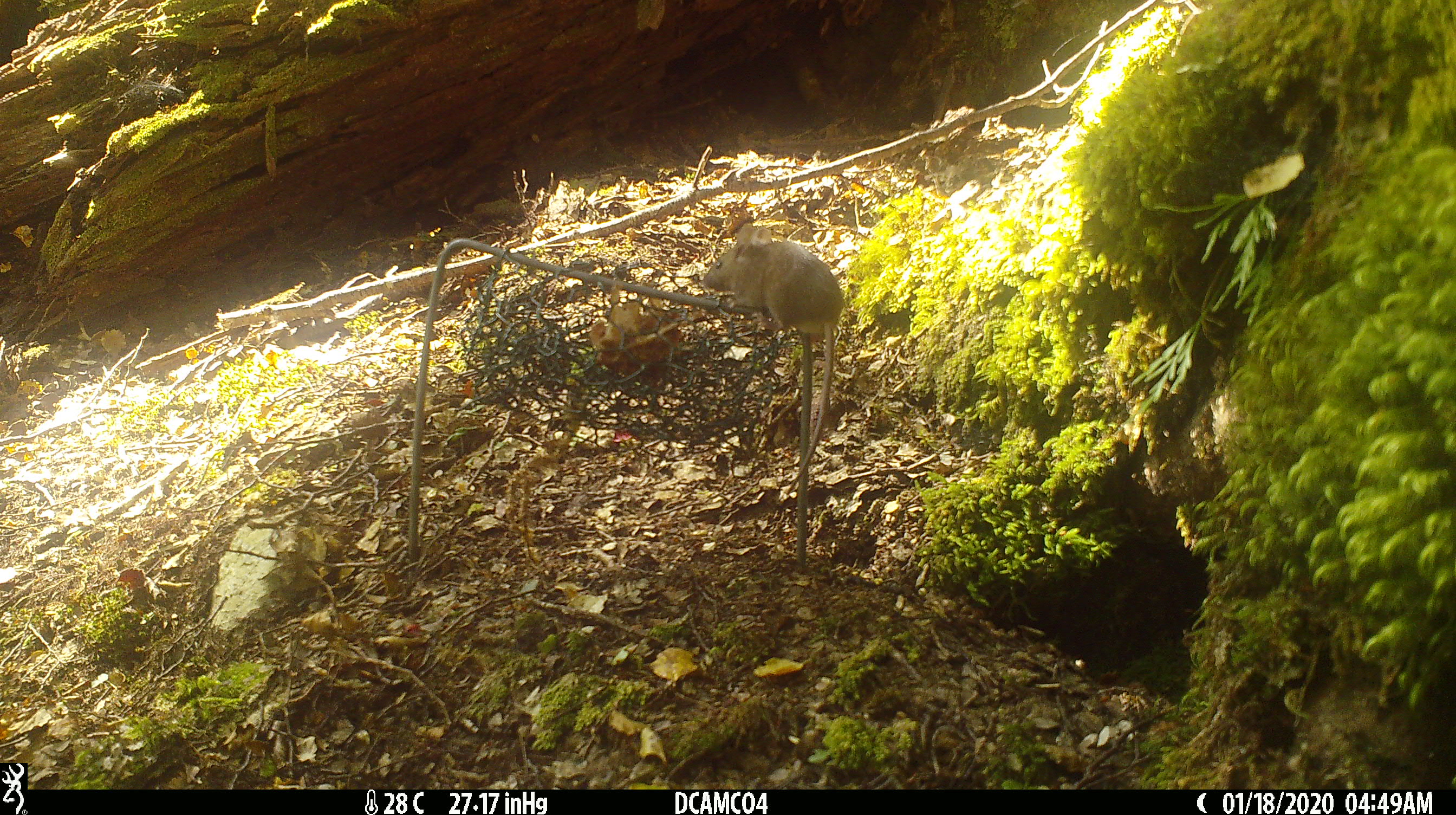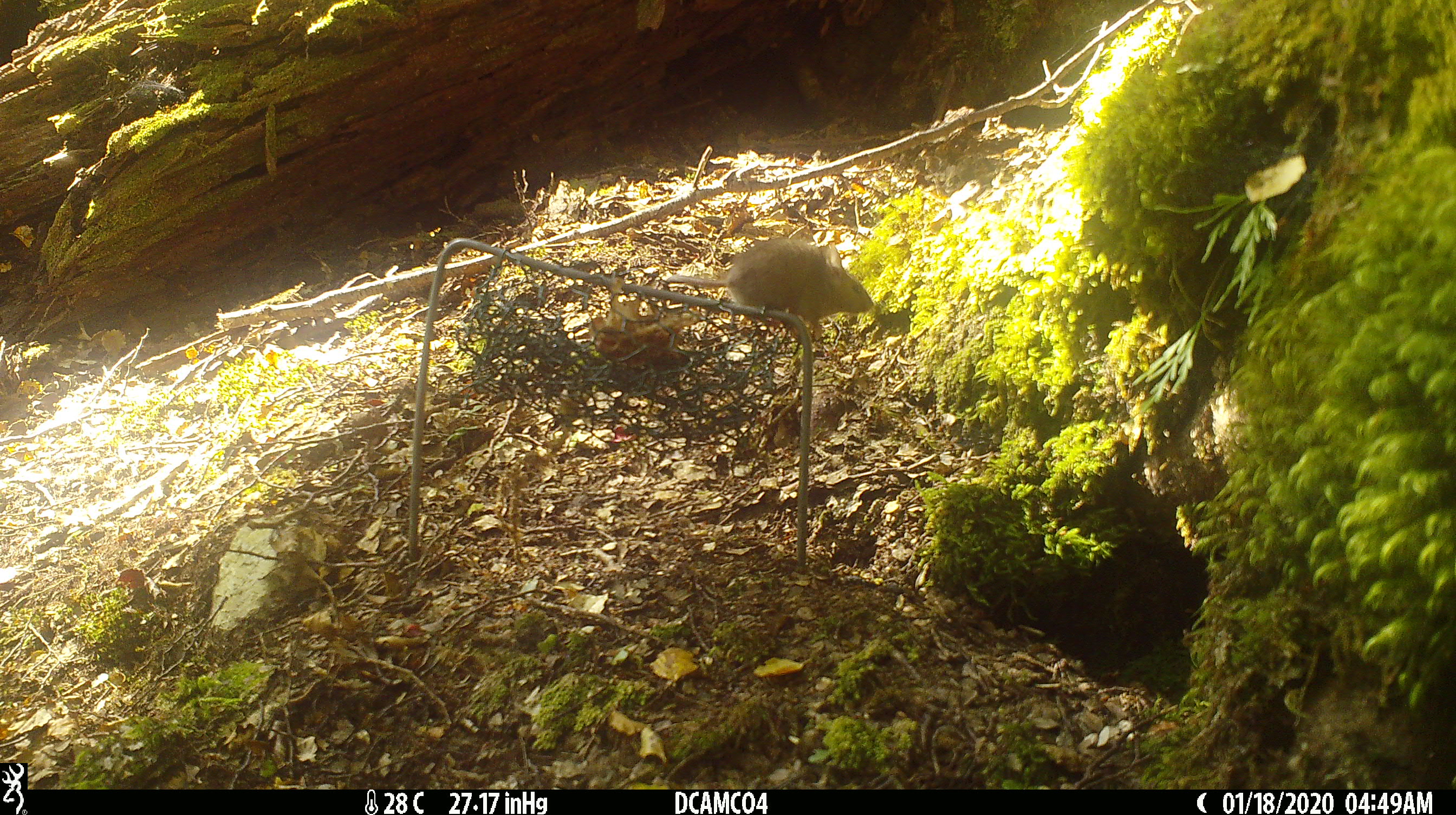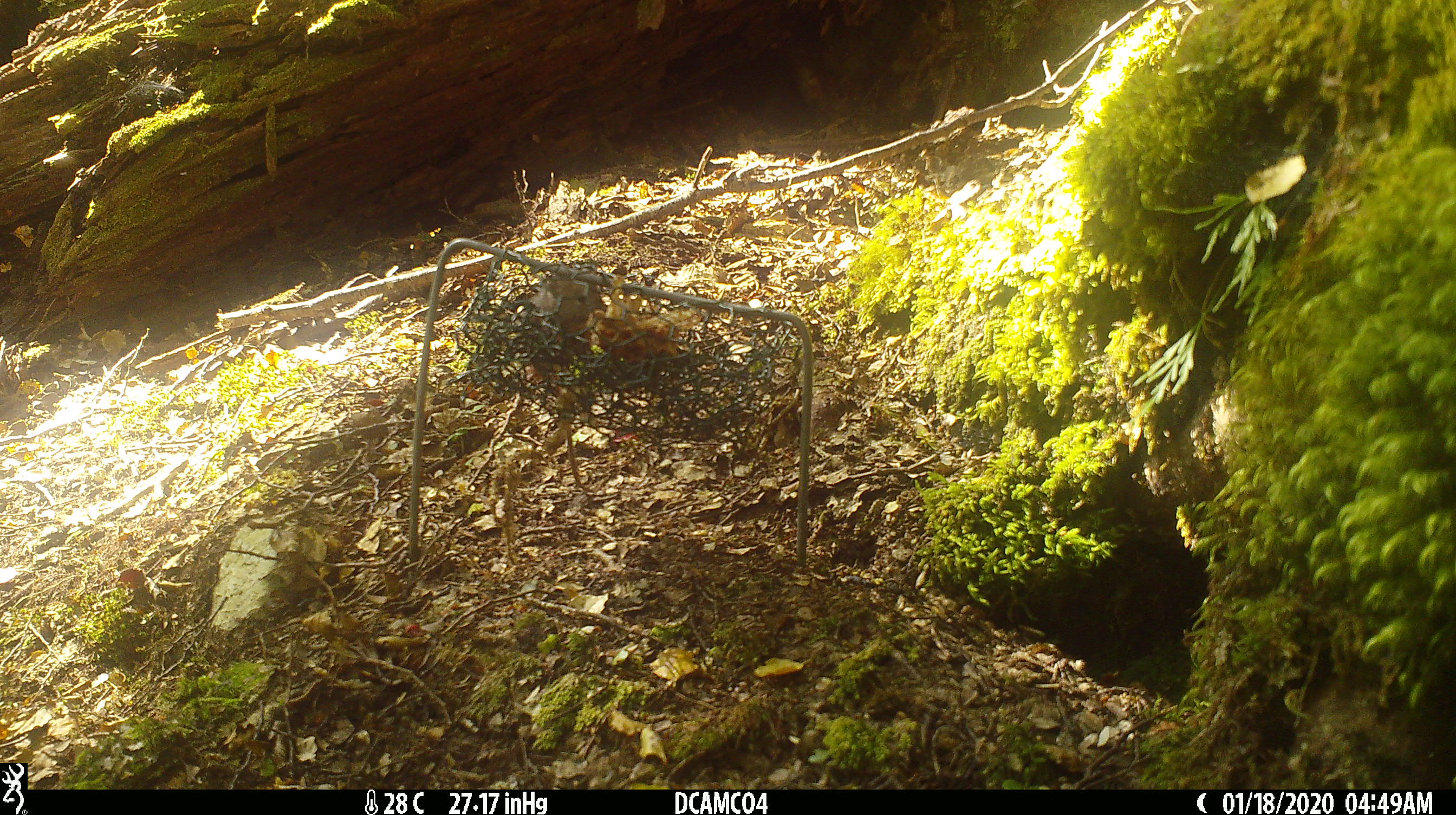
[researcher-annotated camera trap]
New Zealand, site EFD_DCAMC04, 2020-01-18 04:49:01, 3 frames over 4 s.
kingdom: Animalia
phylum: Chordata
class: Mammalia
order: Rodentia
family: Muridae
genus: Mus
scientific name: Mus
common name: mouse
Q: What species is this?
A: Mouse (Mus).